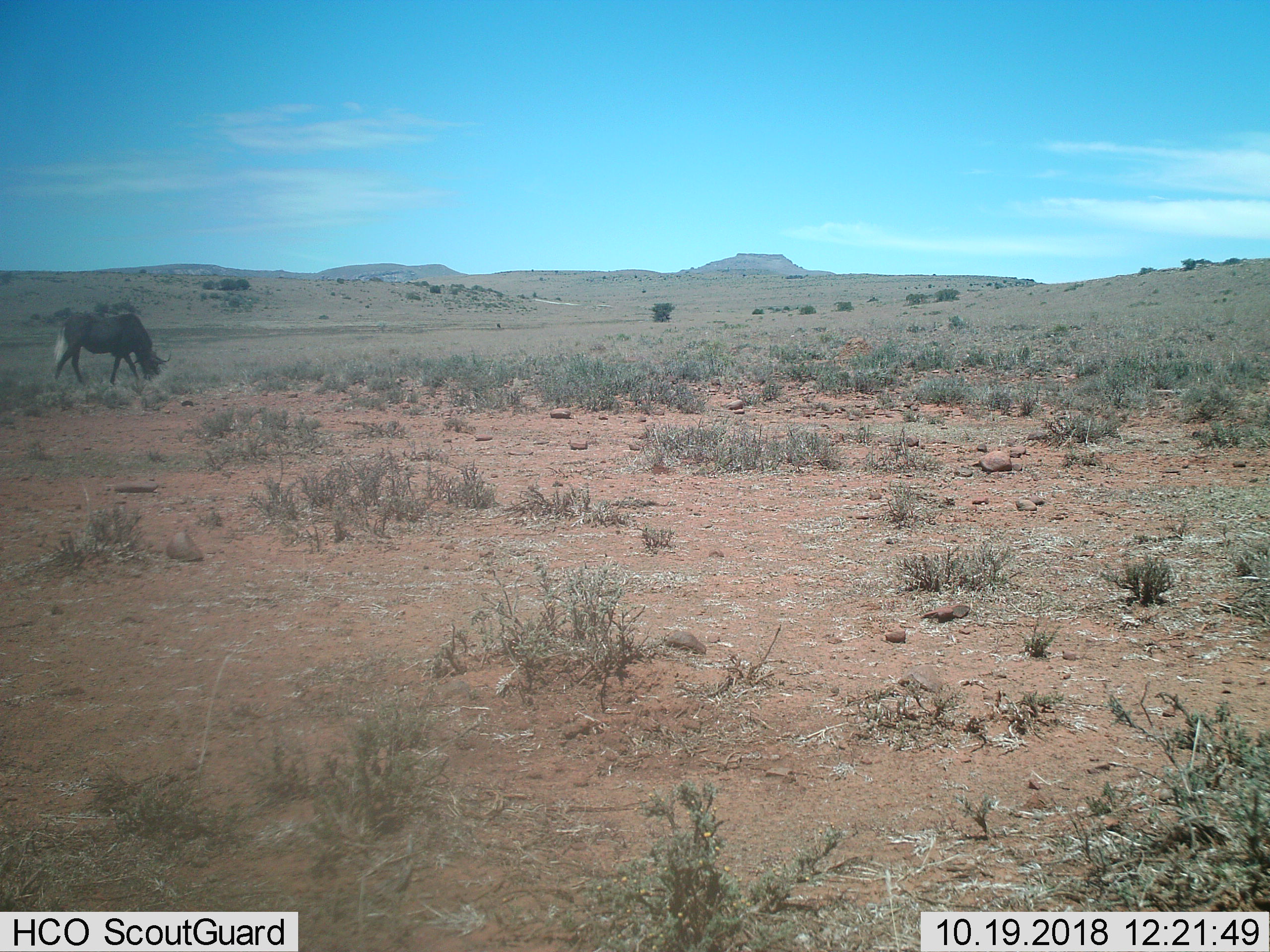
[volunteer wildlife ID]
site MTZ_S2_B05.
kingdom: Animalia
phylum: Chordata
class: Mammalia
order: Artiodactyla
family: Bovidae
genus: Connochaetes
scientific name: Connochaetes gnou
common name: black wildebeest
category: wildebeestblack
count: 1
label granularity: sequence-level